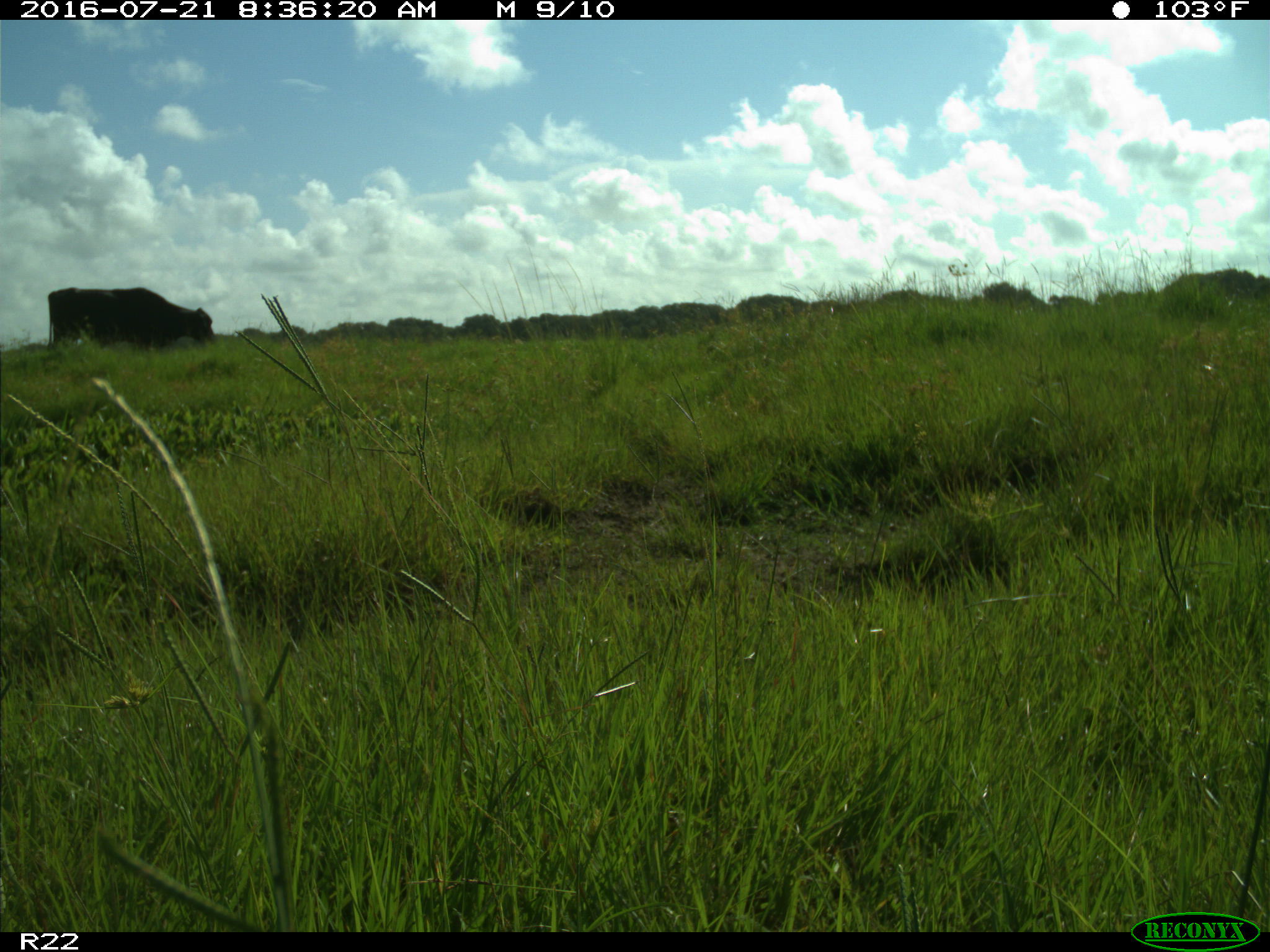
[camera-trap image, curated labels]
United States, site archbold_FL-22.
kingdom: Animalia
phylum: Chordata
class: Mammalia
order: Artiodactyla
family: Bovidae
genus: Bos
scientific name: Bos taurus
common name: domestic cow